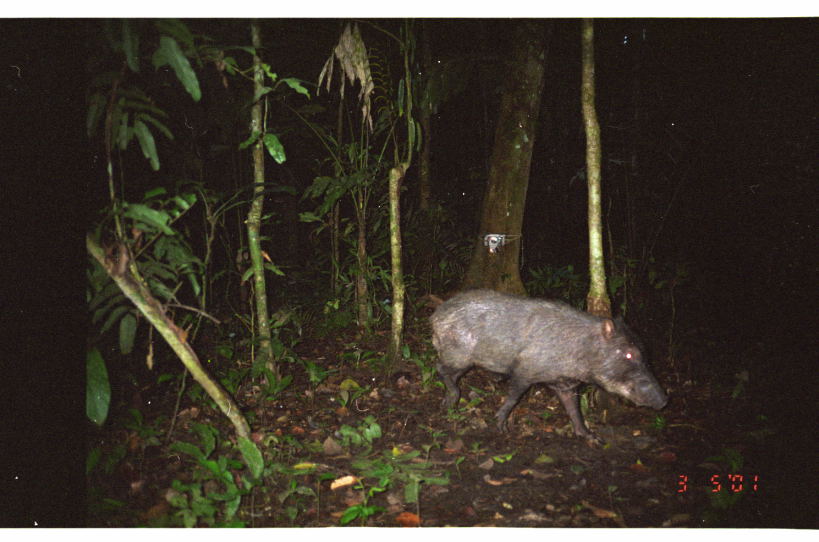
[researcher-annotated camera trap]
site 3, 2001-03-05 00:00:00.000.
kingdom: Animalia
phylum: Chordata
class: Mammalia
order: Artiodactyla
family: Tayassuidae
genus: Tayassu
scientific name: Tayassu pecari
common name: white-lipped peccary